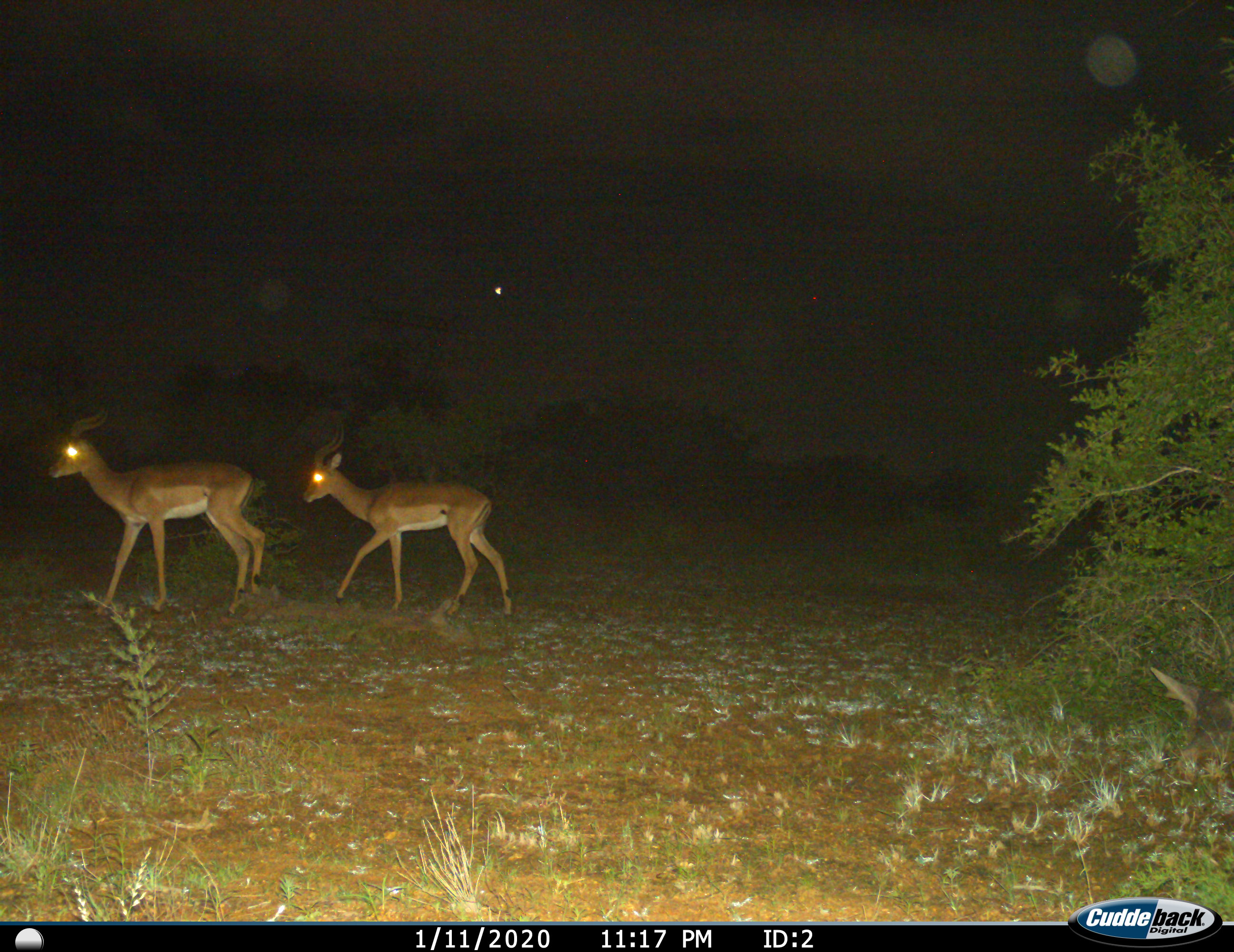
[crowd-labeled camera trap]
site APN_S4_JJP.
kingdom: Animalia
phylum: Chordata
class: Mammalia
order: Artiodactyla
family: Bovidae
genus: Aepyceros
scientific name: Aepyceros melampus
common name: impala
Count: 2.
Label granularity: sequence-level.